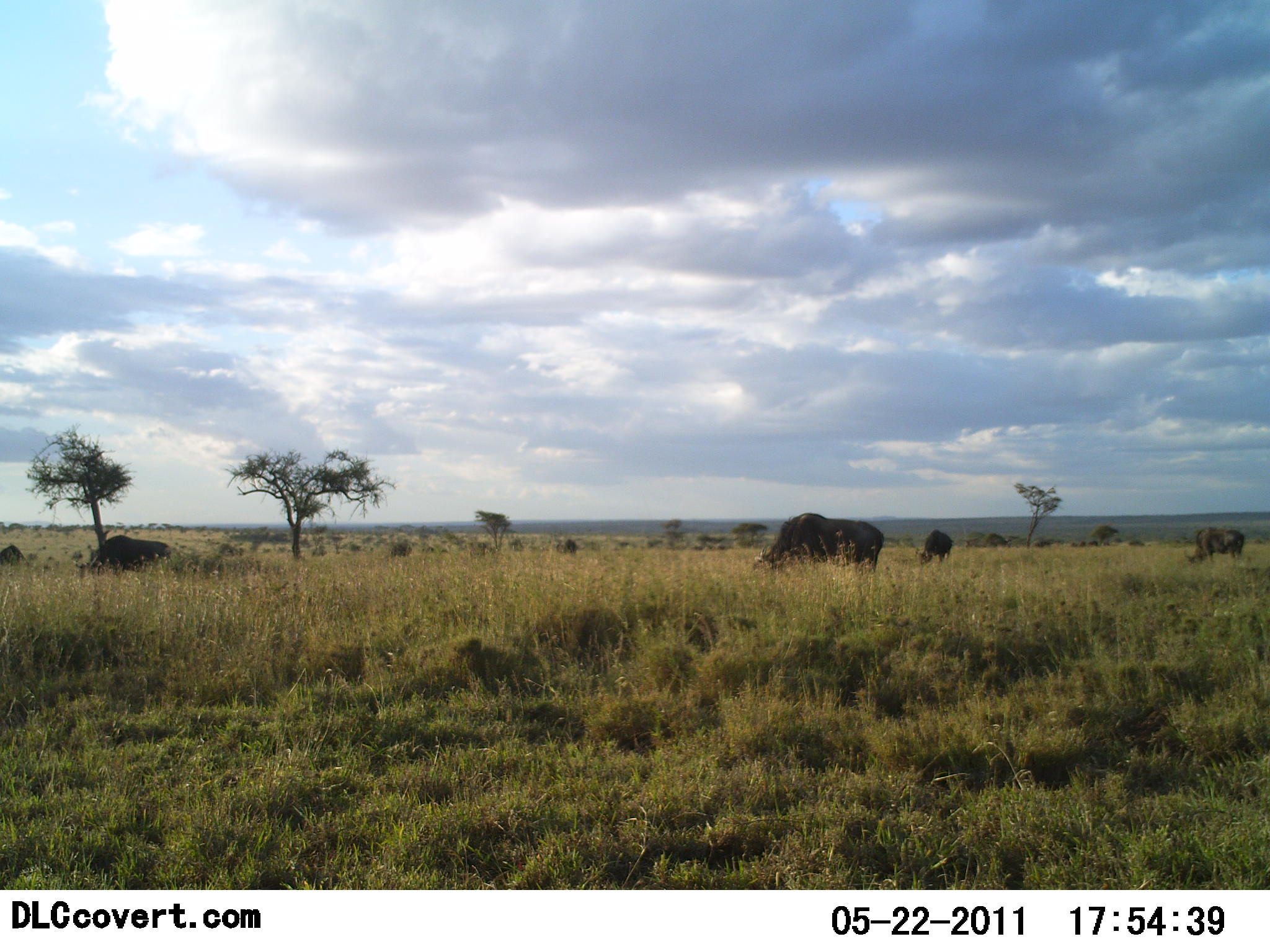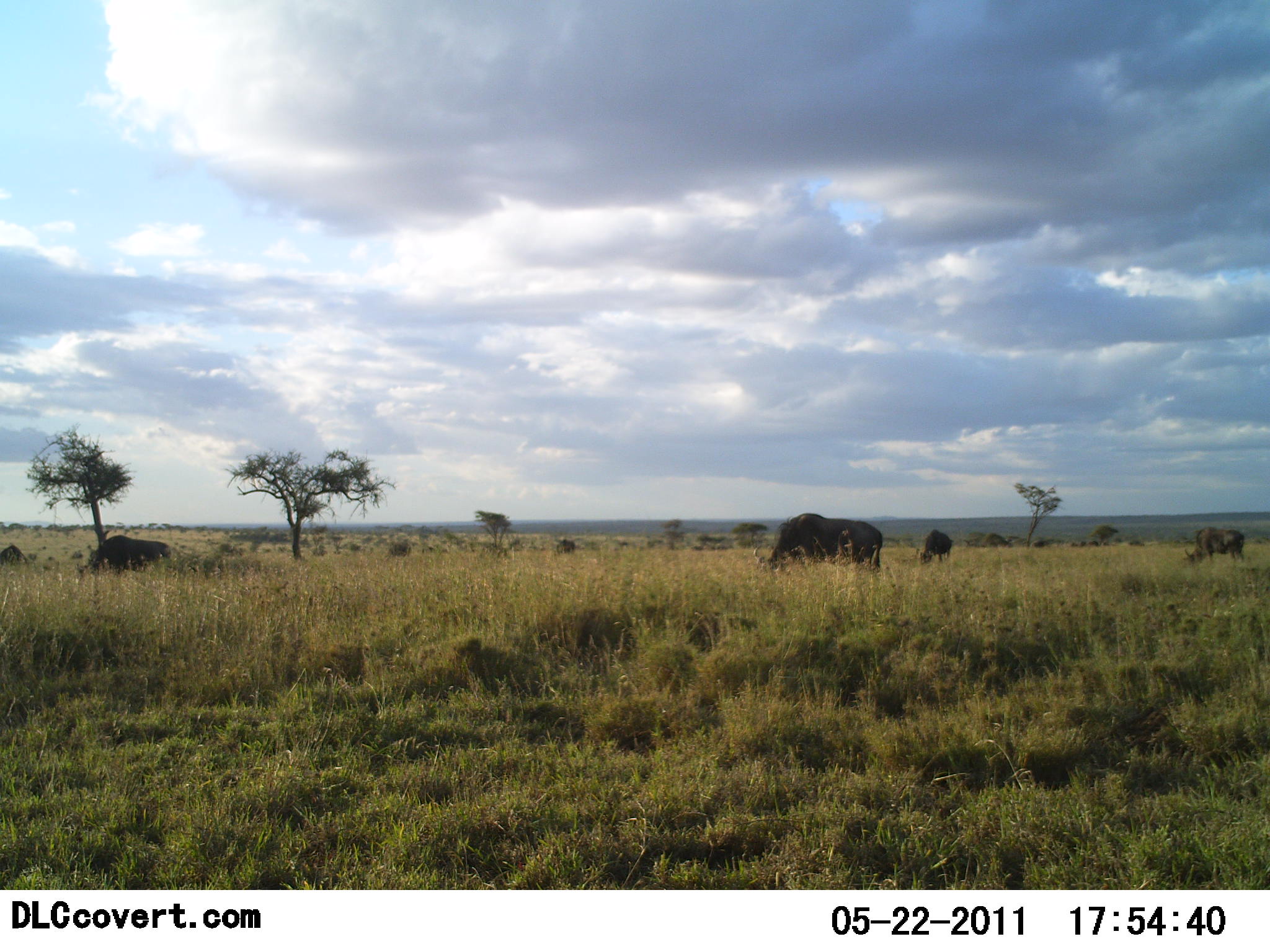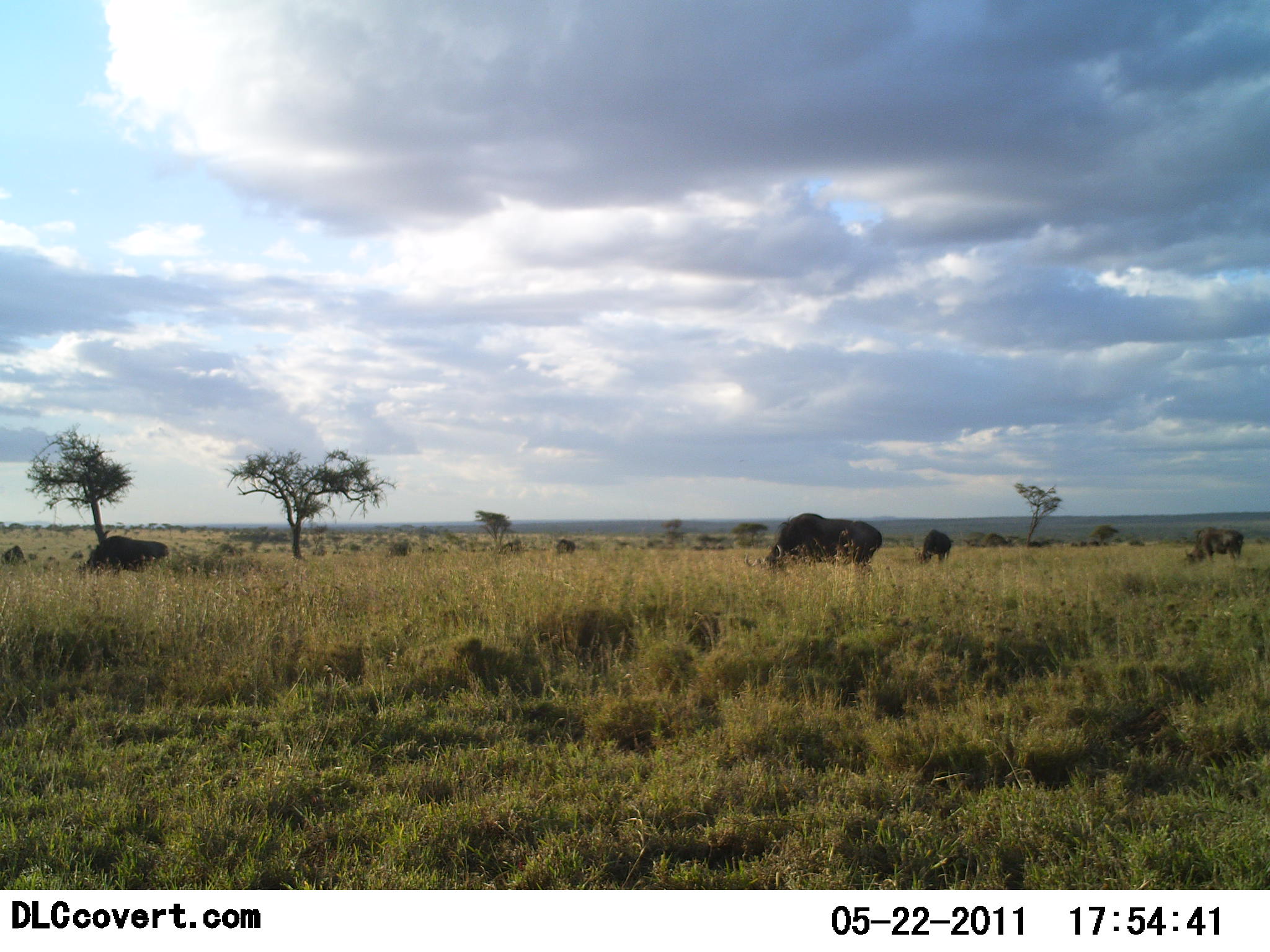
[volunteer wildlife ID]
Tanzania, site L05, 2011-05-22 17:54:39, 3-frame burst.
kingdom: Animalia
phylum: Chordata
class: Mammalia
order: Artiodactyla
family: Bovidae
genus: Connochaetes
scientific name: Connochaetes taurinus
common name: blue wildebeest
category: wildebeest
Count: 8.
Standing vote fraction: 20%.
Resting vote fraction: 0%.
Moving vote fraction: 0%.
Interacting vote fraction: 0%.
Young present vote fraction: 0%.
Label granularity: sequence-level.